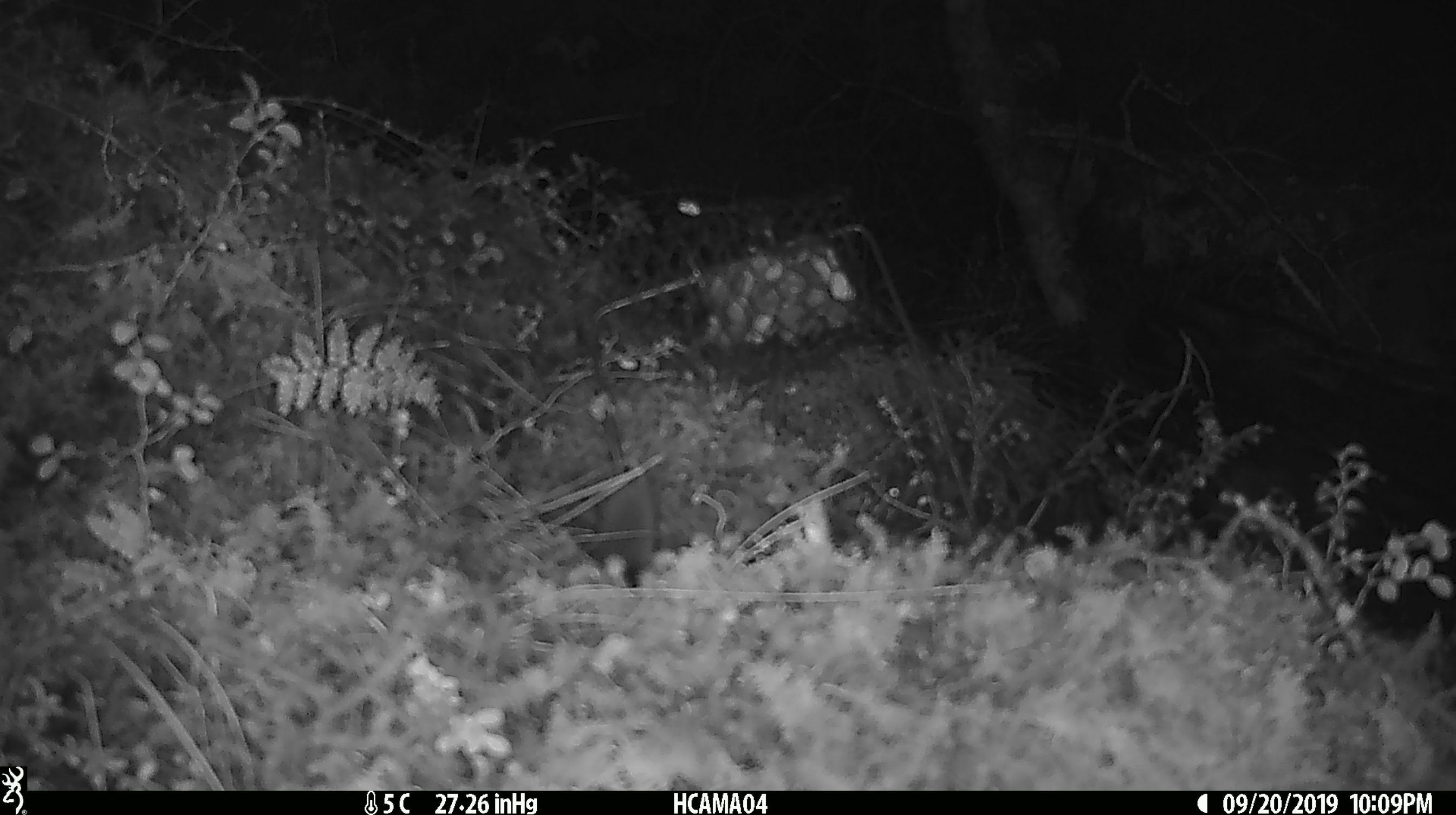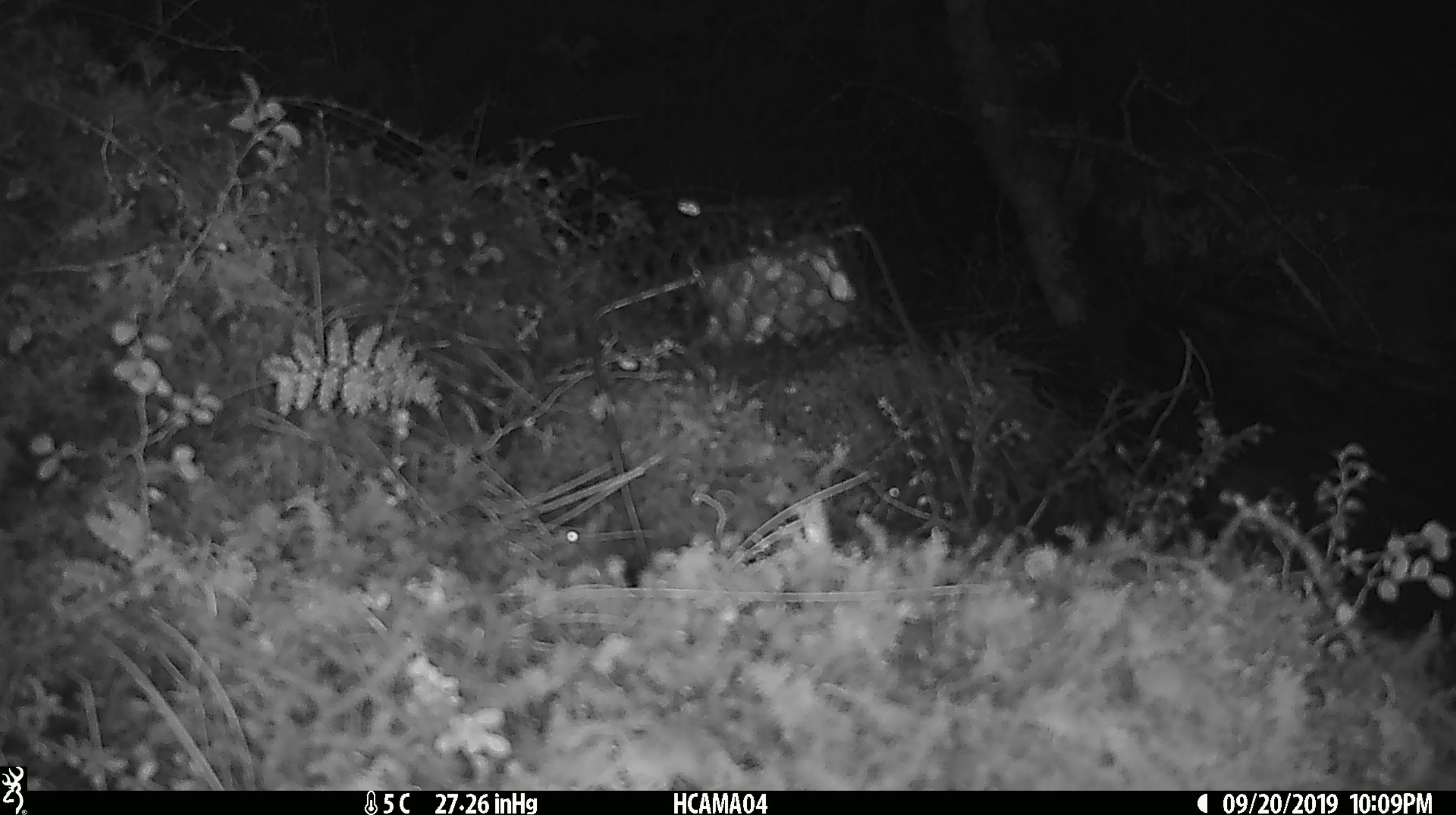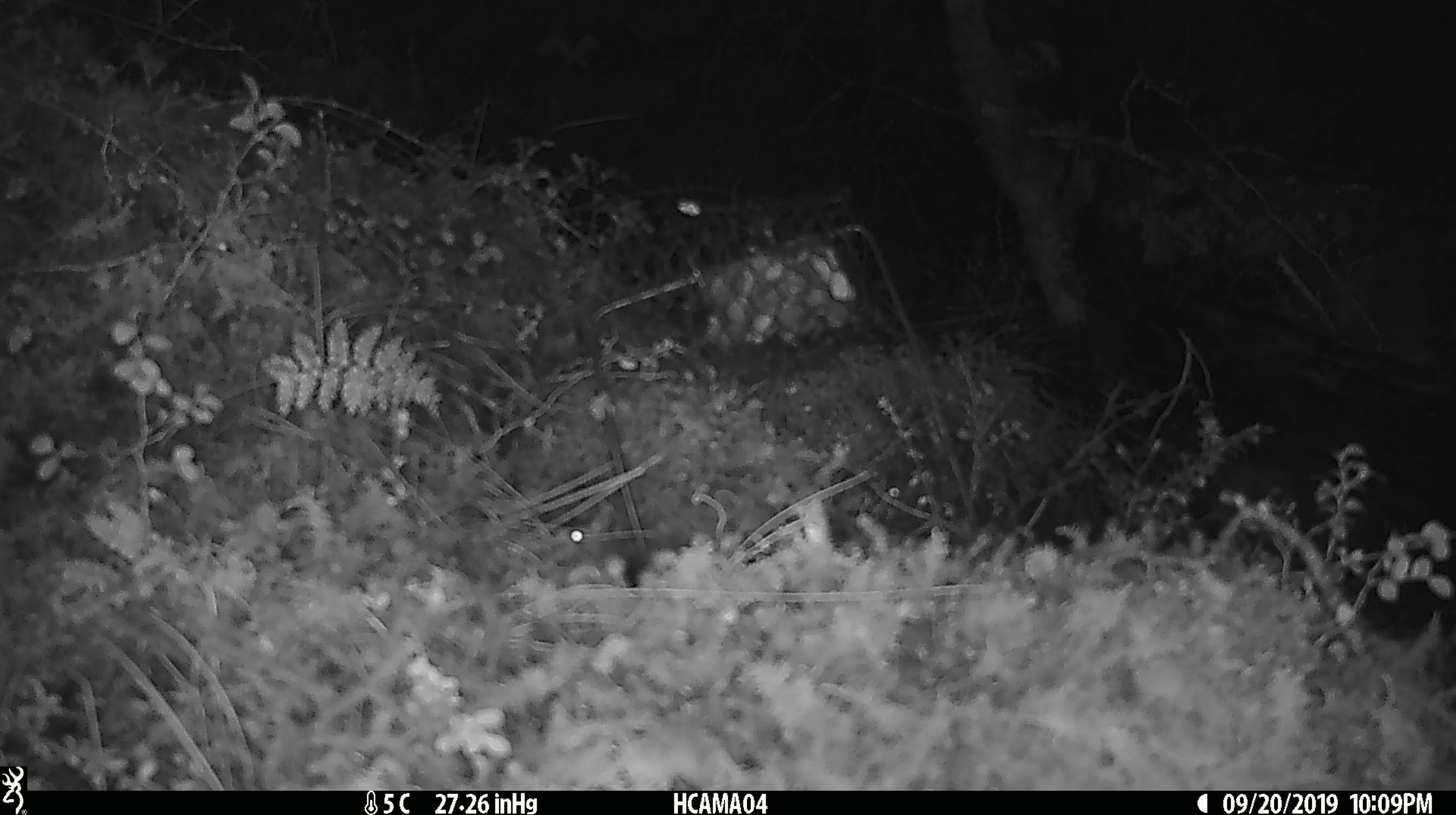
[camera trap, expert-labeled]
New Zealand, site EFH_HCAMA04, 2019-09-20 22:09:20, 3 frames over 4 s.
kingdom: Animalia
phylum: Chordata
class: Mammalia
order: Rodentia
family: Muridae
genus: Mus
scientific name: Mus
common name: mouse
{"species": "mouse (Mus)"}